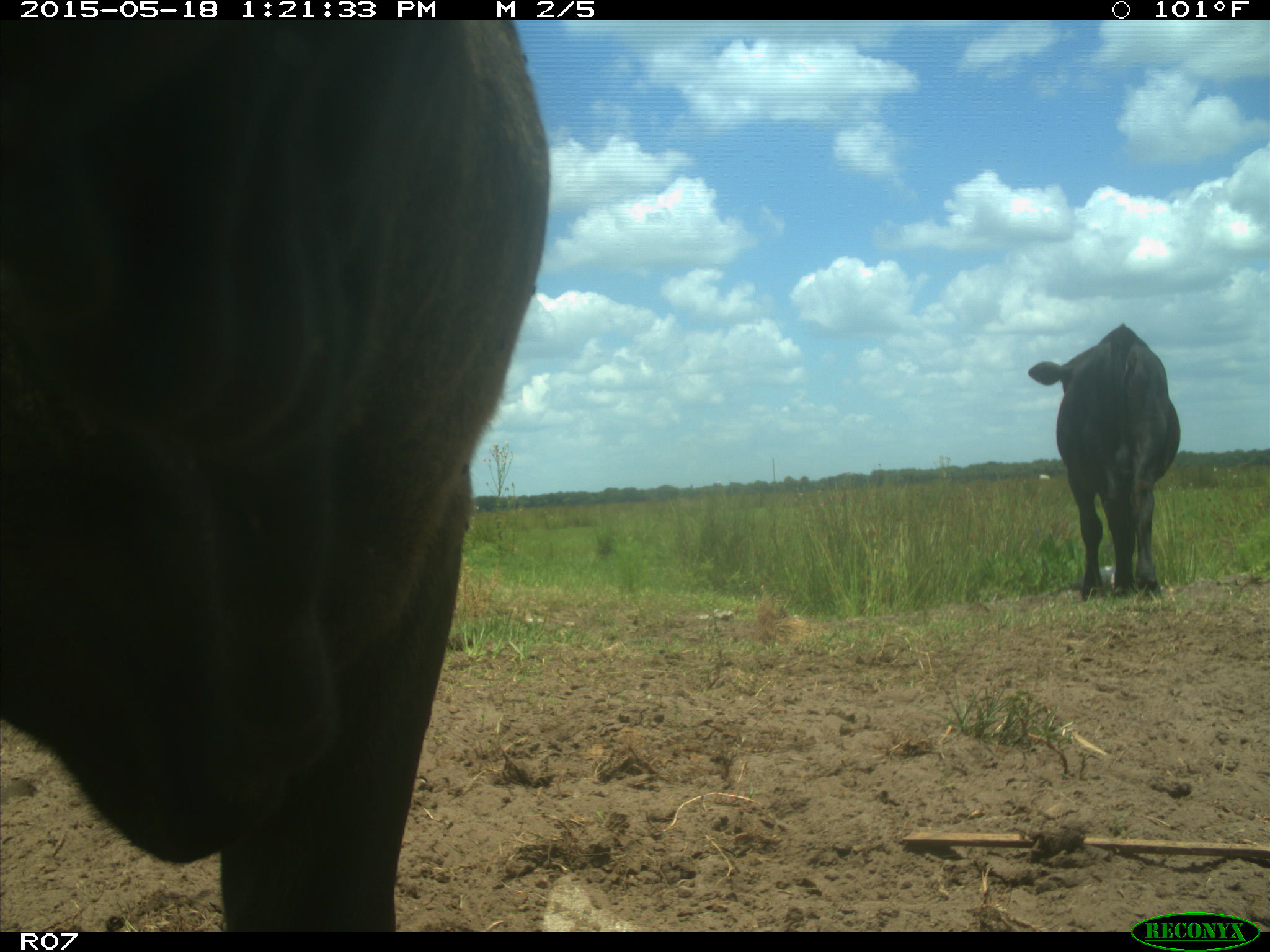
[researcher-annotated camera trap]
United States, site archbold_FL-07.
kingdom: Animalia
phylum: Chordata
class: Mammalia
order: Artiodactyla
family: Bovidae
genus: Bos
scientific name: Bos taurus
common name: domestic cow